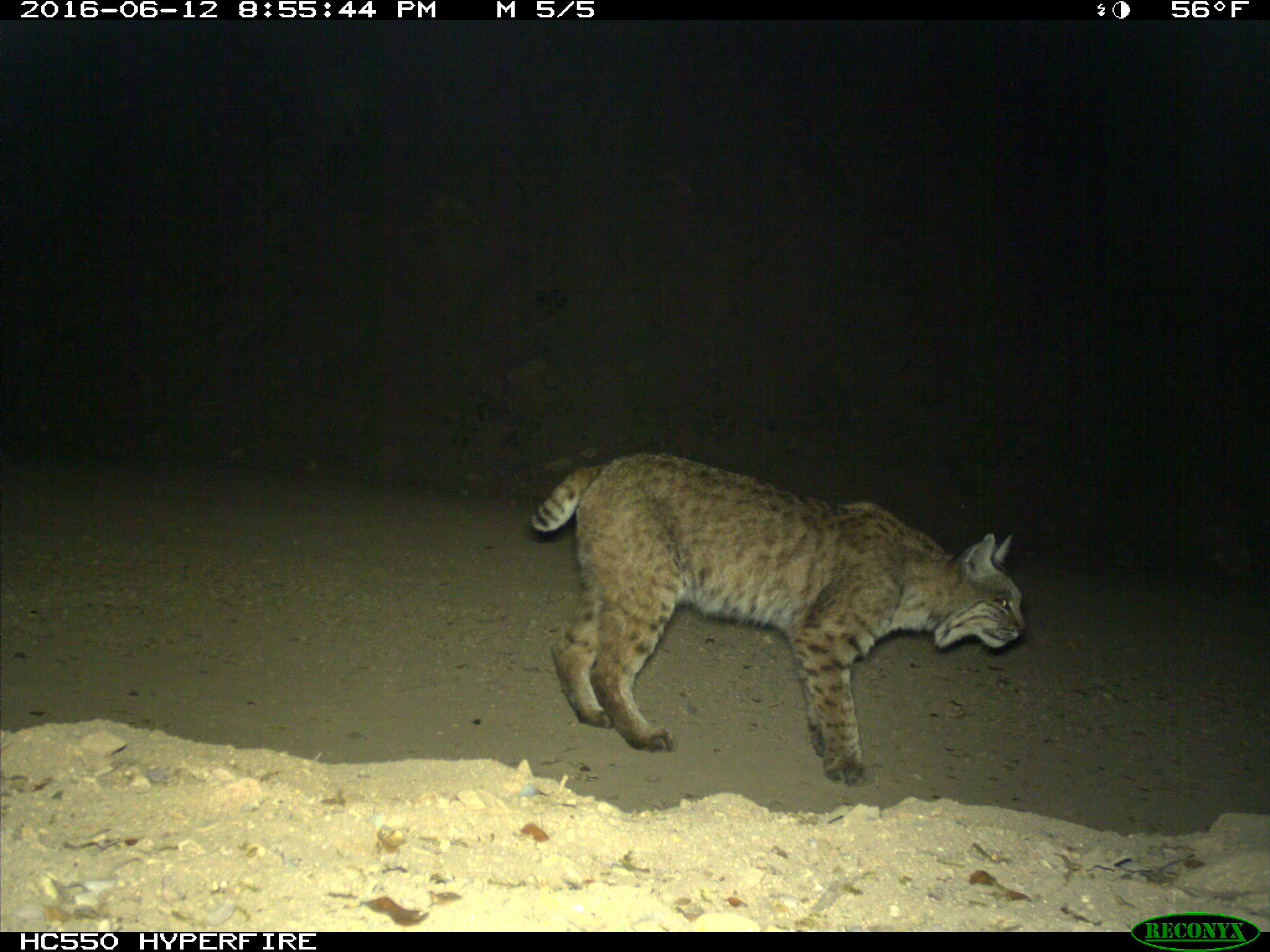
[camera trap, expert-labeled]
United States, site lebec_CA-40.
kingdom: Animalia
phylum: Chordata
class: Mammalia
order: Carnivora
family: Felidae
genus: Lynx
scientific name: Lynx rufus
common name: bobcat